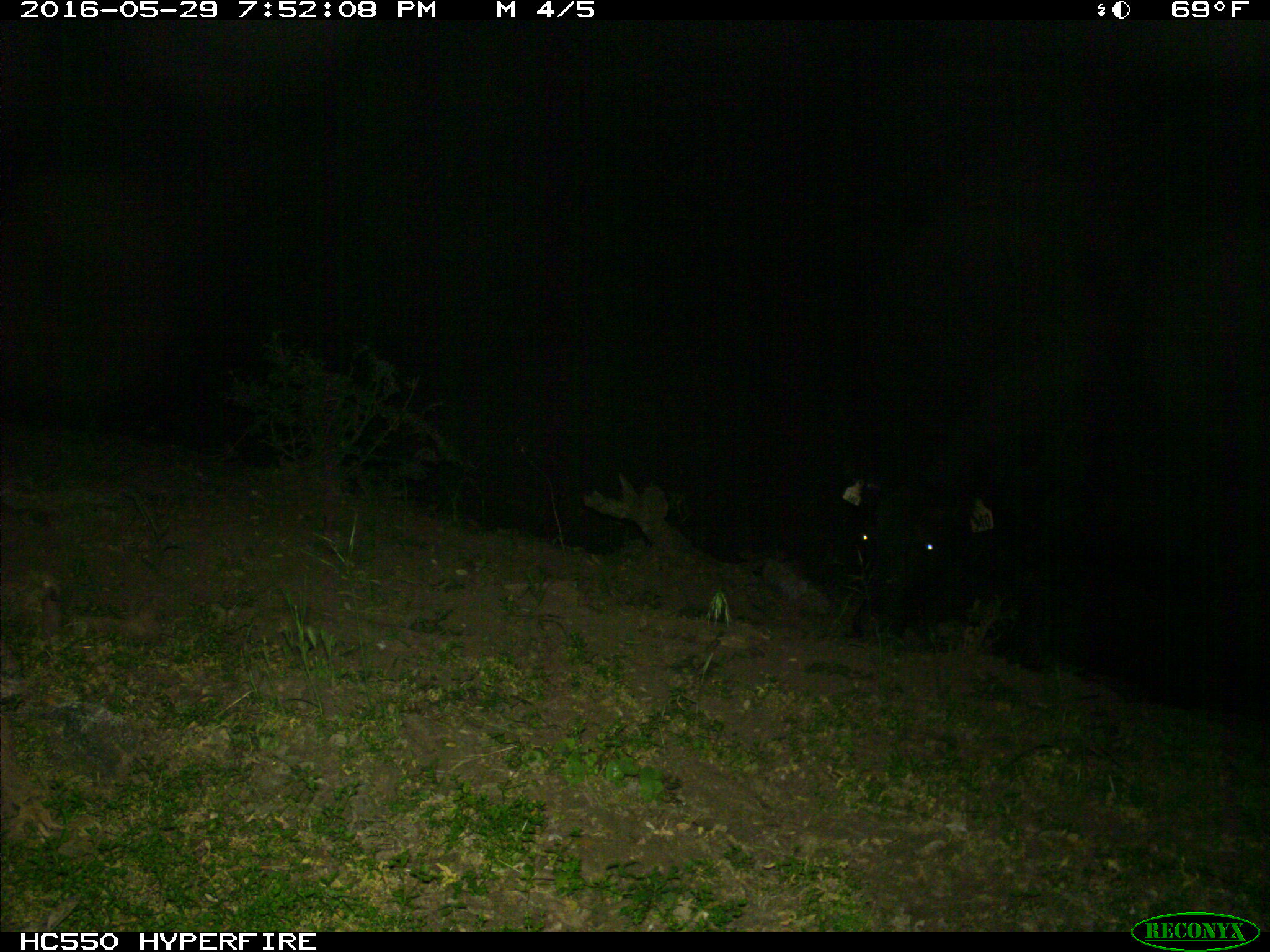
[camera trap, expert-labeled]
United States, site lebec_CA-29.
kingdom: Animalia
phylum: Chordata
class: Mammalia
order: Artiodactyla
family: Bovidae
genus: Bos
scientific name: Bos taurus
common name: domestic cow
Bos taurus (domestic cow).